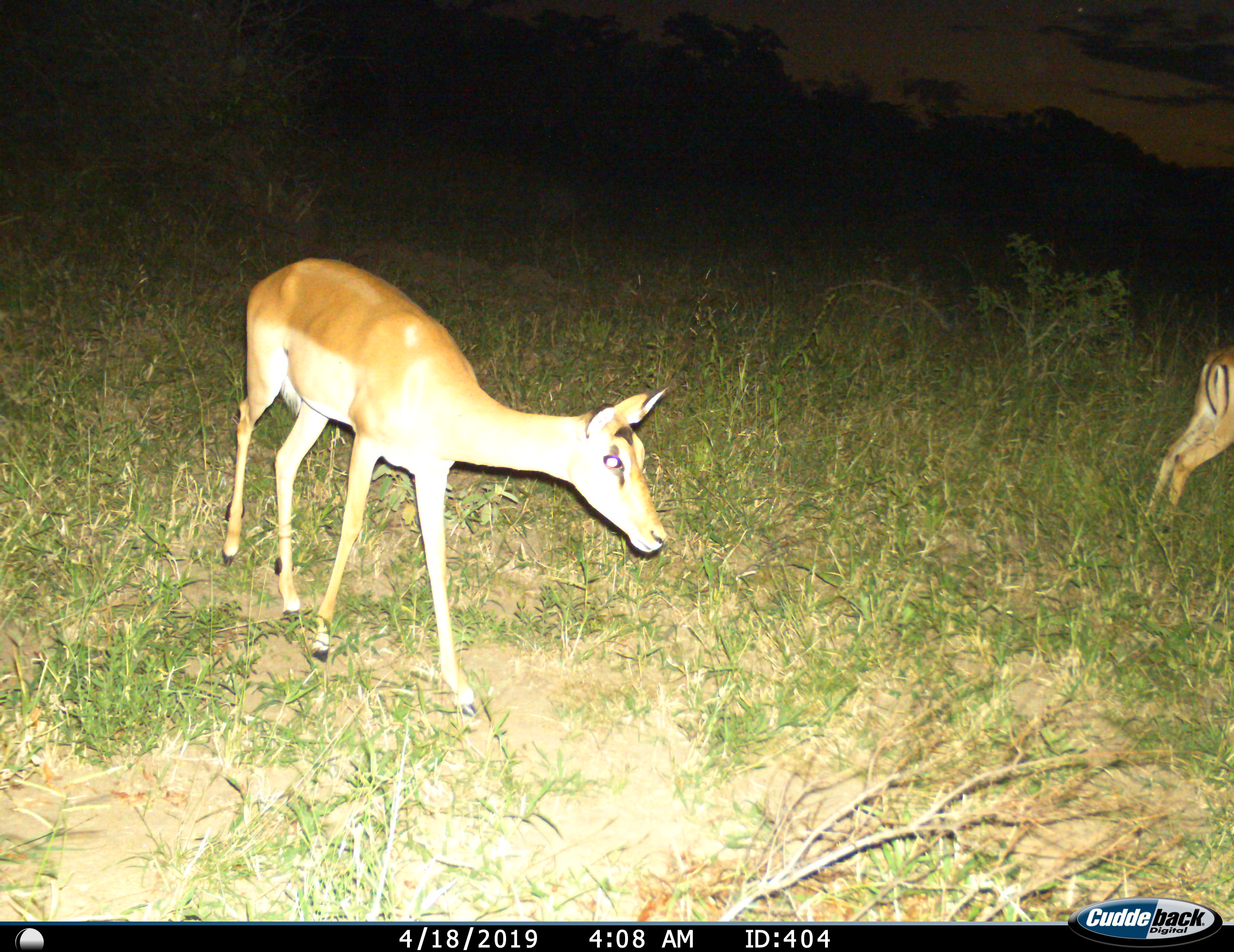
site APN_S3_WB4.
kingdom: Animalia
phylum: Chordata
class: Mammalia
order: Artiodactyla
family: Bovidae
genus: Aepyceros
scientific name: Aepyceros melampus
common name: impala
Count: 2.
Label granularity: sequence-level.